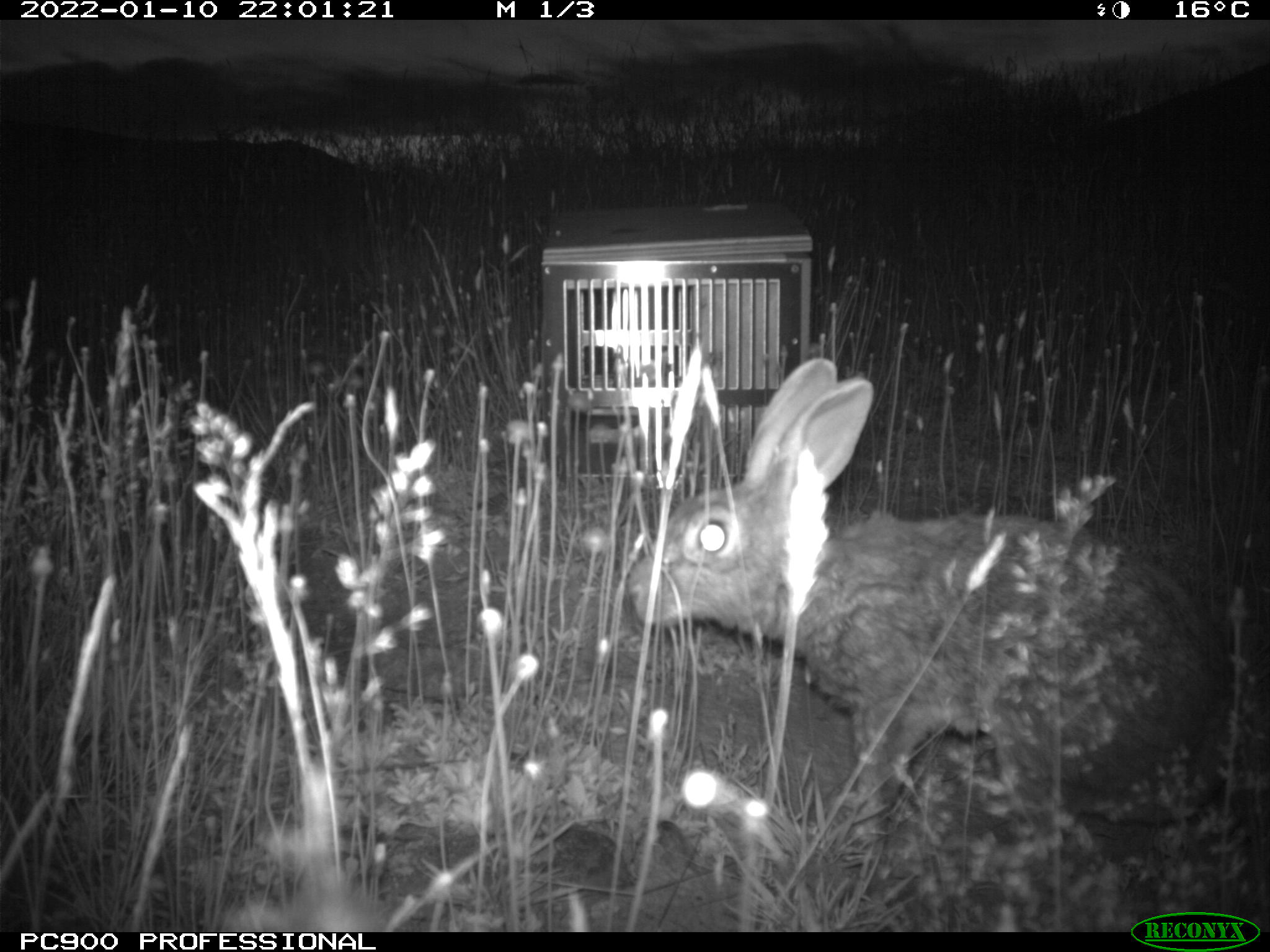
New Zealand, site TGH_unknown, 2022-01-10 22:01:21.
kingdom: Animalia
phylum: Chordata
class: Mammalia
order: Lagomorpha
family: Leporidae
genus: Oryctolagus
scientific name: Oryctolagus cuniculus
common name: european rabbit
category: rabbit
Rabbit (european rabbit) (Oryctolagus cuniculus).